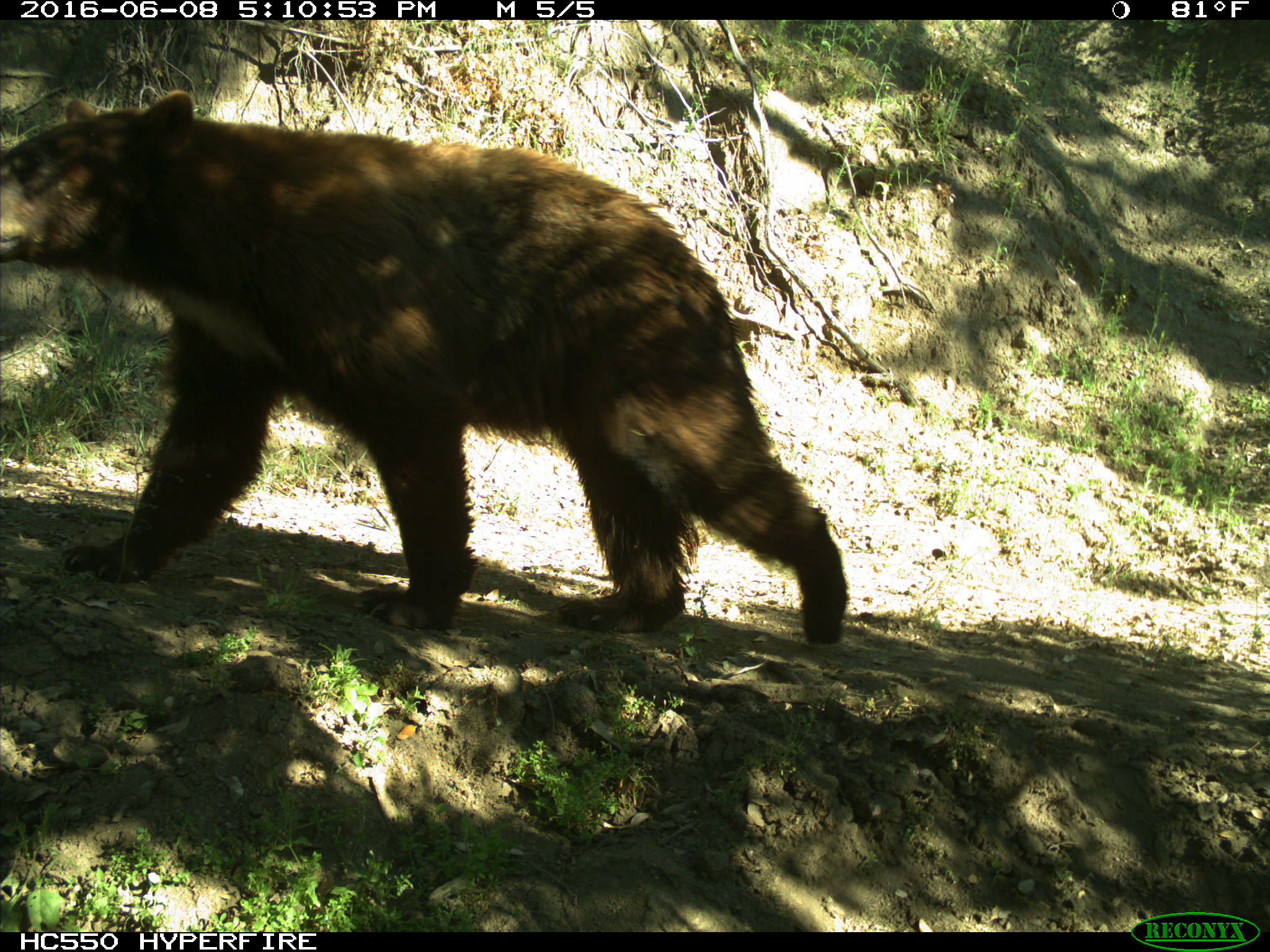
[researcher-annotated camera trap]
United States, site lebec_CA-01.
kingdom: Animalia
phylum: Chordata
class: Mammalia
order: Carnivora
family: Ursidae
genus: Ursus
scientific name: Ursus americanus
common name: american black bear